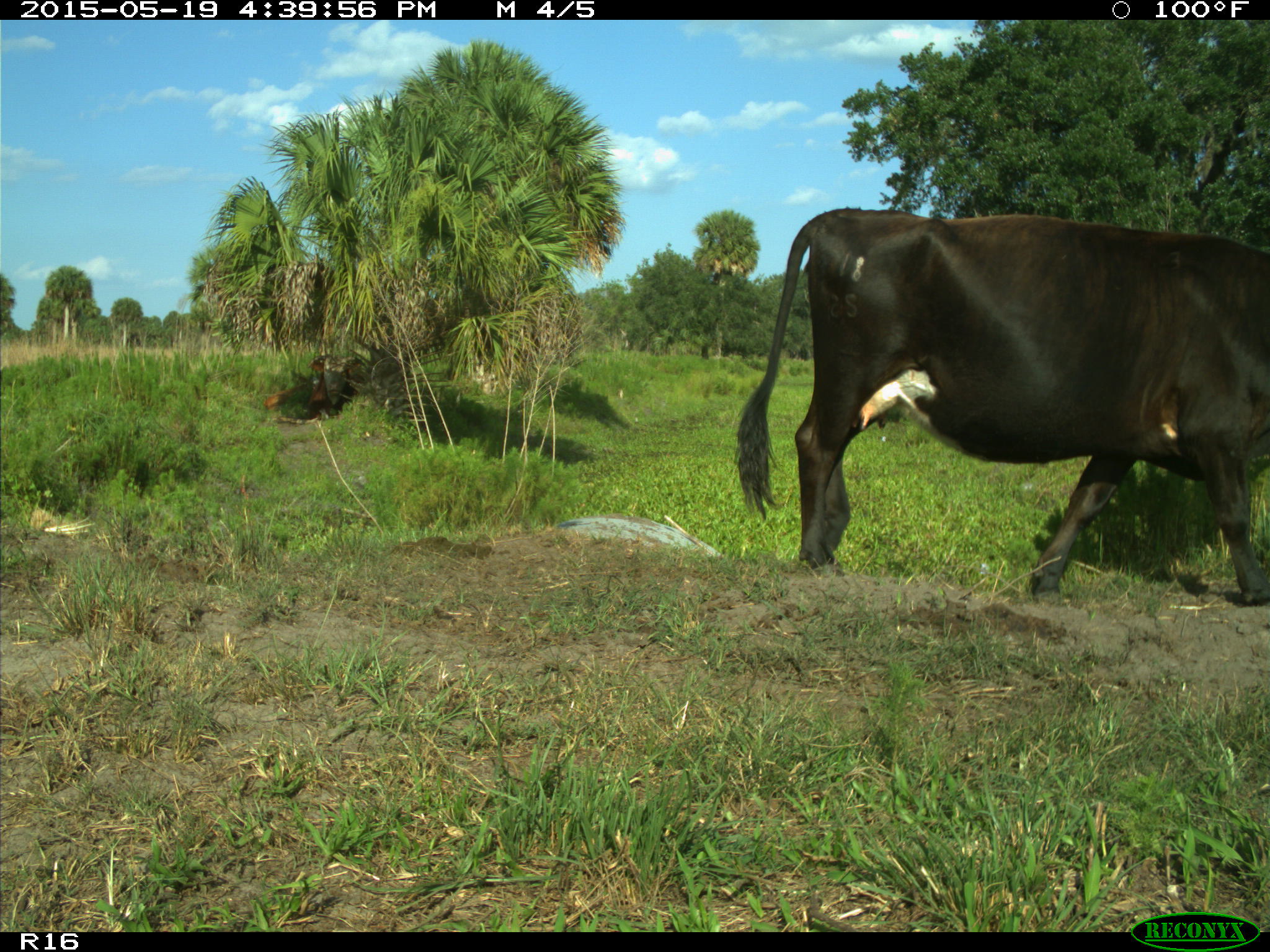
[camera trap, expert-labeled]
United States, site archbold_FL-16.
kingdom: Animalia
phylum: Chordata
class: Mammalia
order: Artiodactyla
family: Bovidae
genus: Bos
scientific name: Bos taurus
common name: domestic cow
Bos taurus (domestic cow).